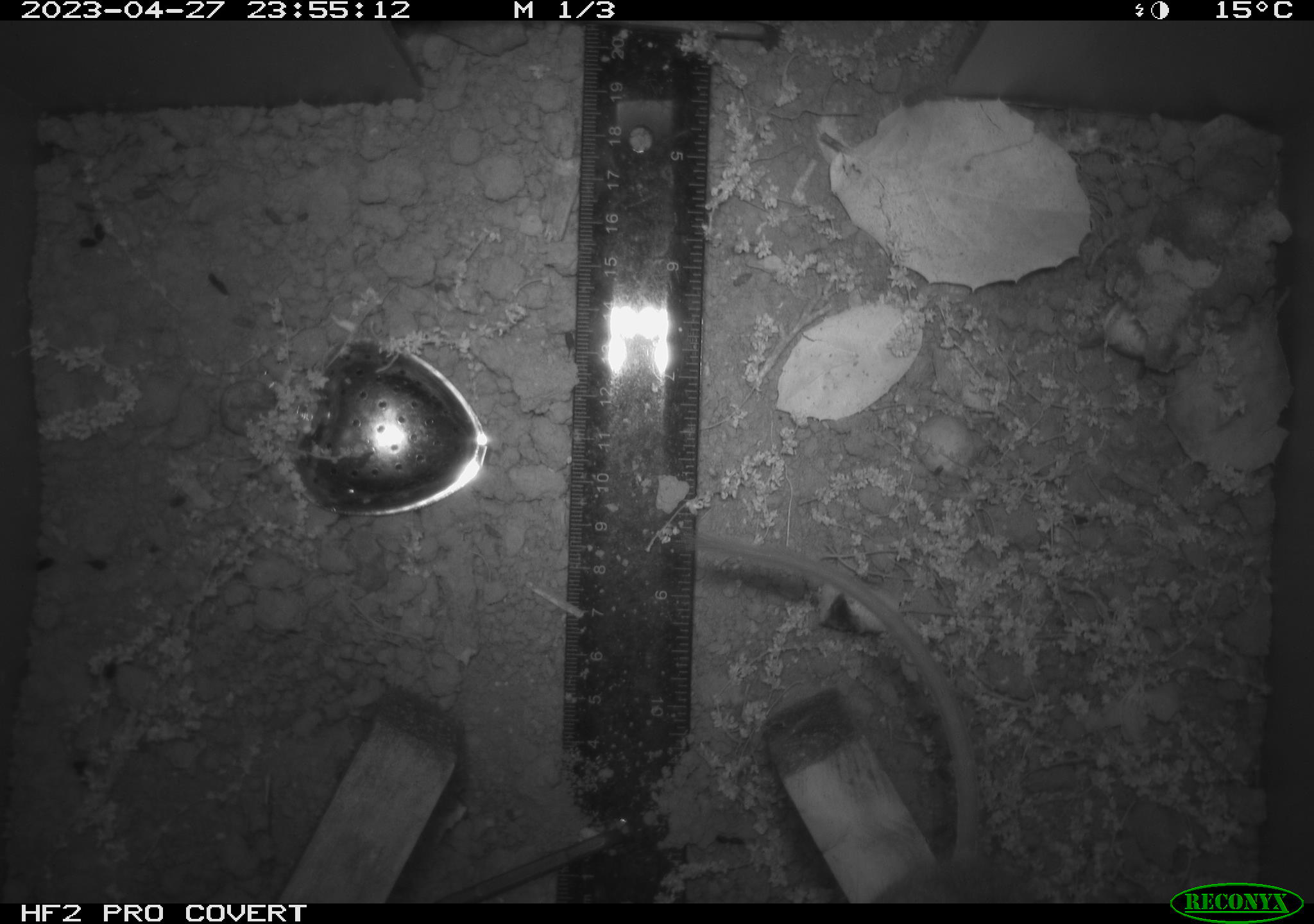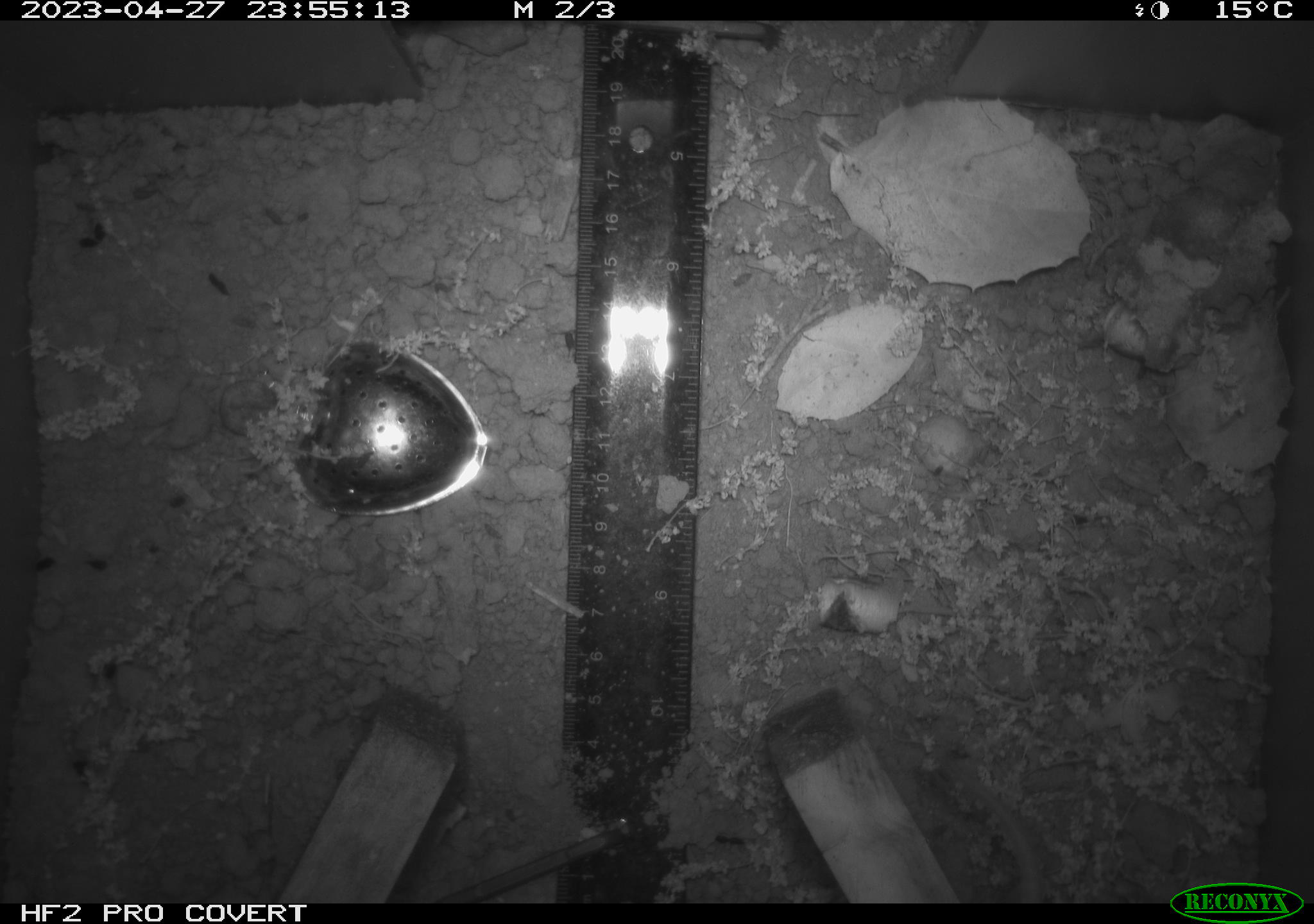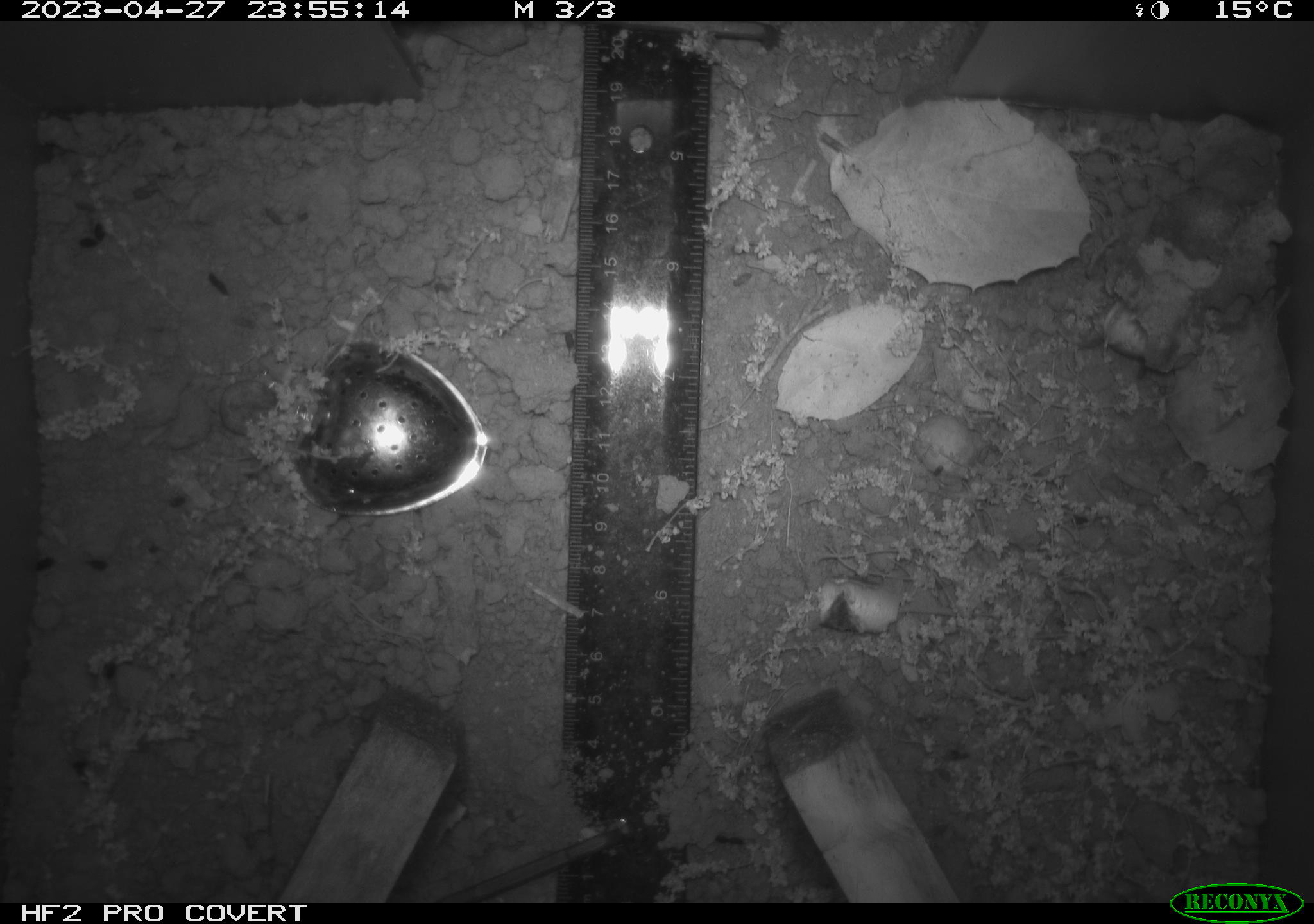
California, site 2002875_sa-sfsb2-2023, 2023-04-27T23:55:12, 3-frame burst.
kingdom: Animalia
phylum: Chordata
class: Mammalia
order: Rodentia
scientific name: Rodentia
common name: mouse species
Mouse species (Rodentia).